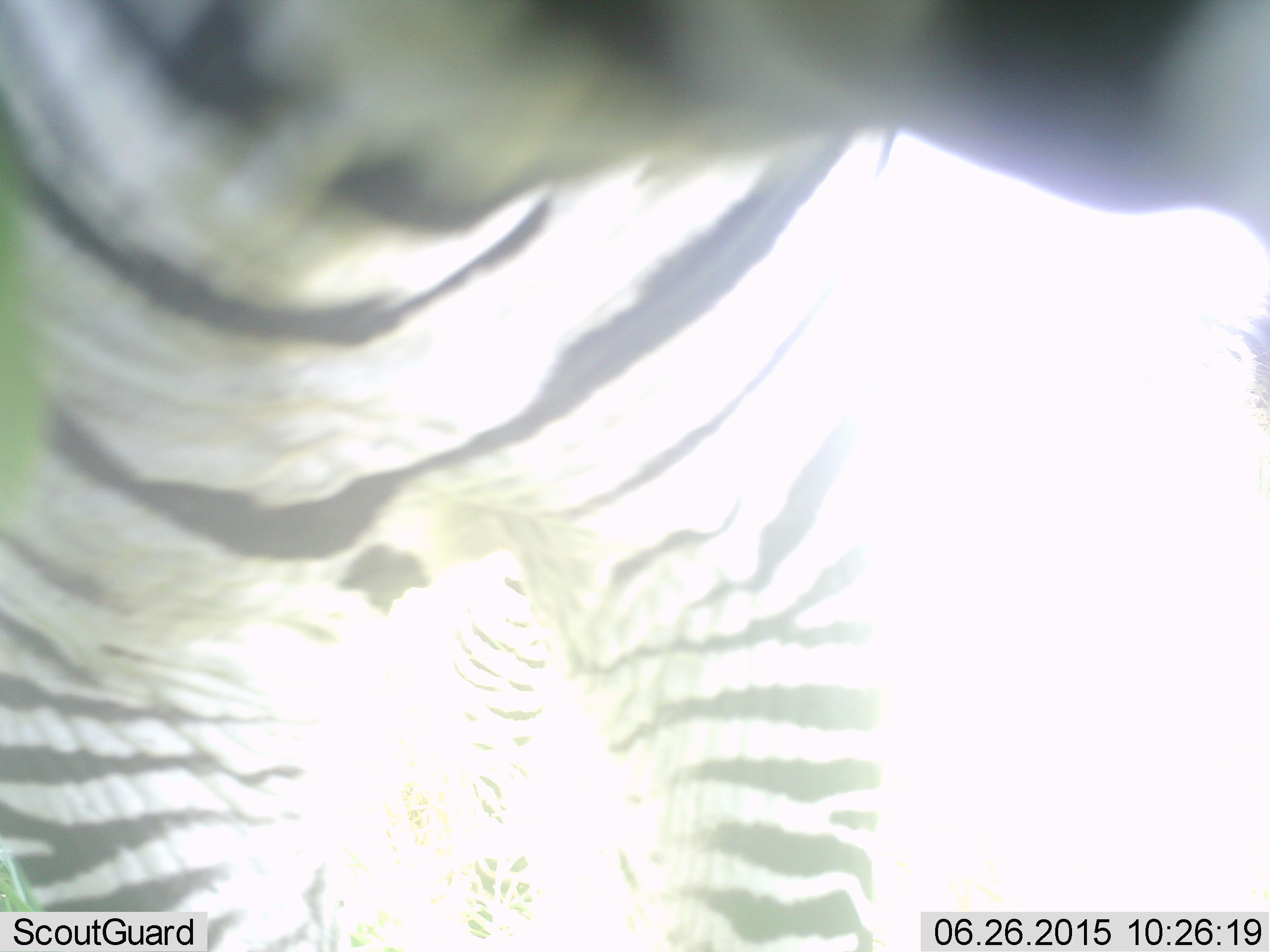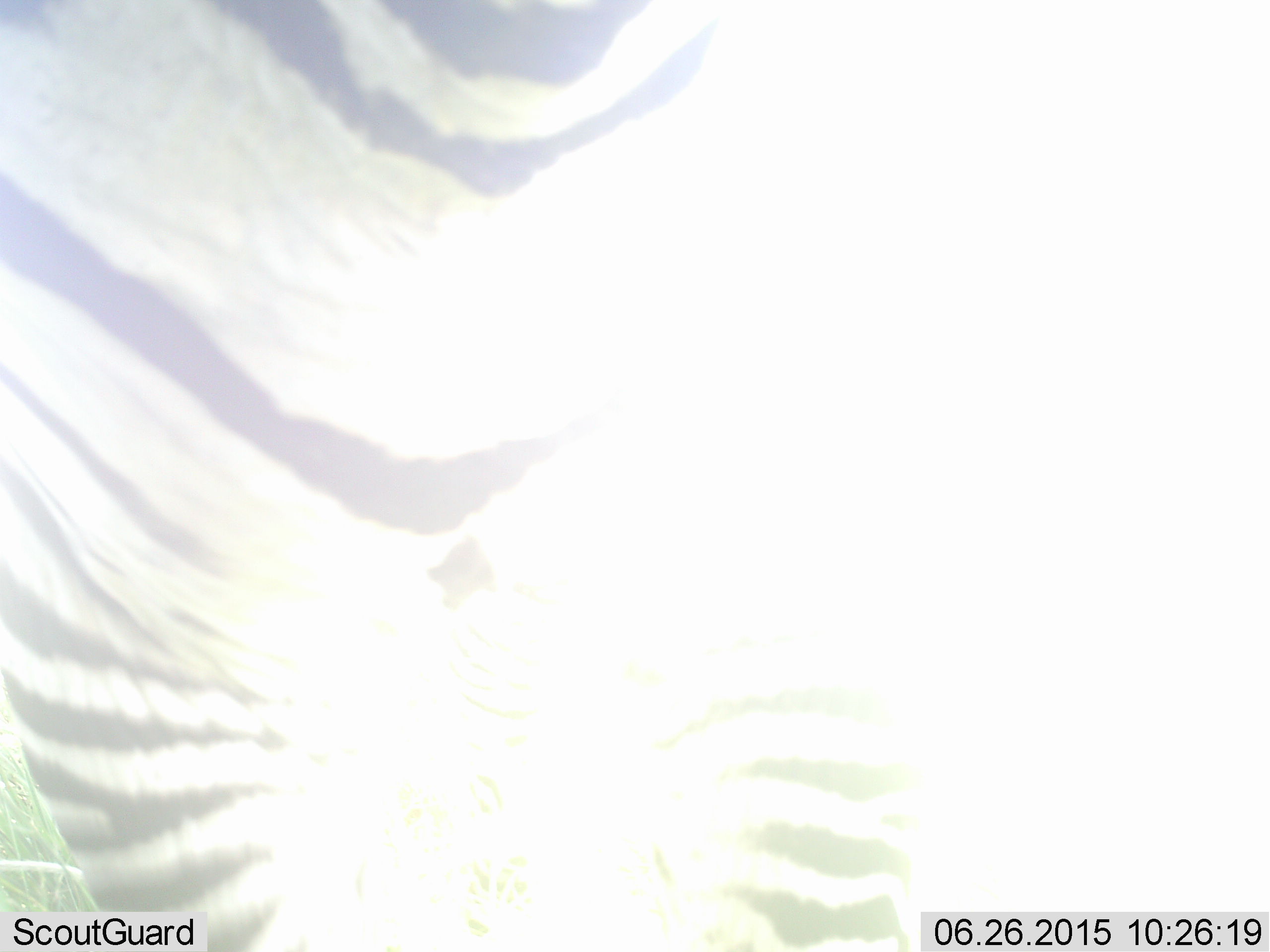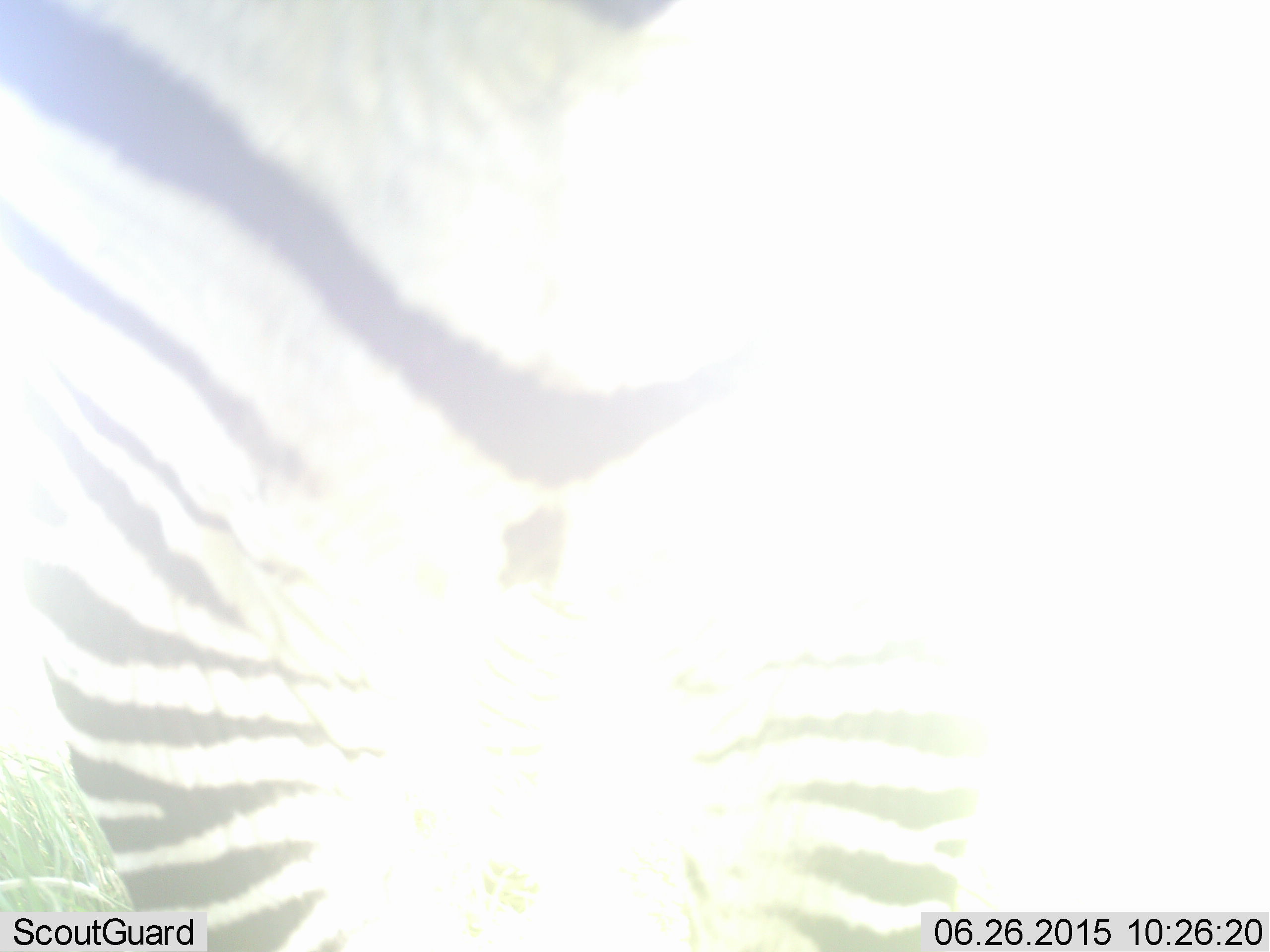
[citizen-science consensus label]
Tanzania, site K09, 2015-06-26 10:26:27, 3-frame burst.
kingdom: Animalia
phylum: Chordata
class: Mammalia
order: Perissodactyla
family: Equidae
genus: Equus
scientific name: Equus quagga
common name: plains zebra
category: zebra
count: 1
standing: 80%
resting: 0%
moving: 10%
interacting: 10%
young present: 0%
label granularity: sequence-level